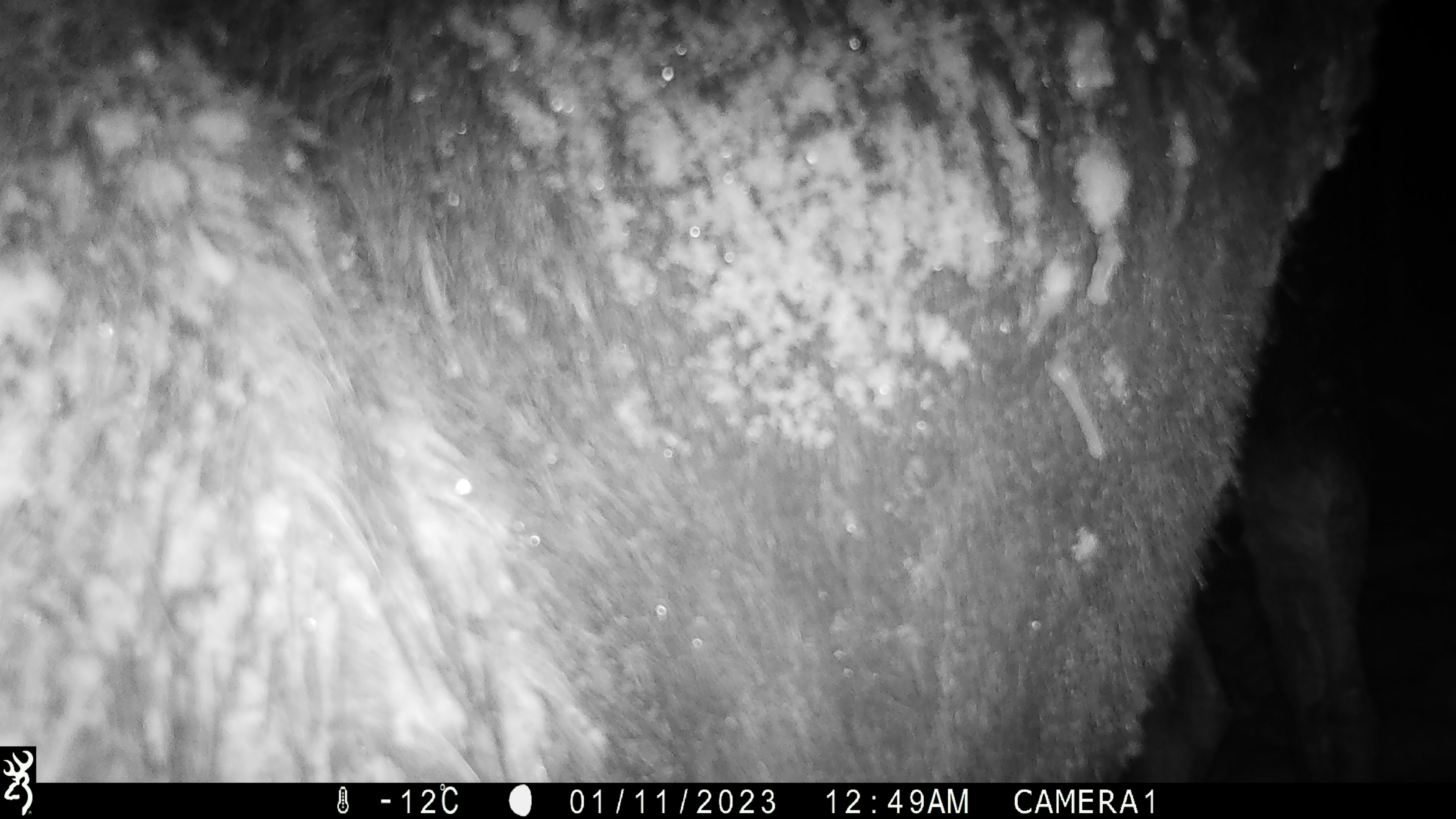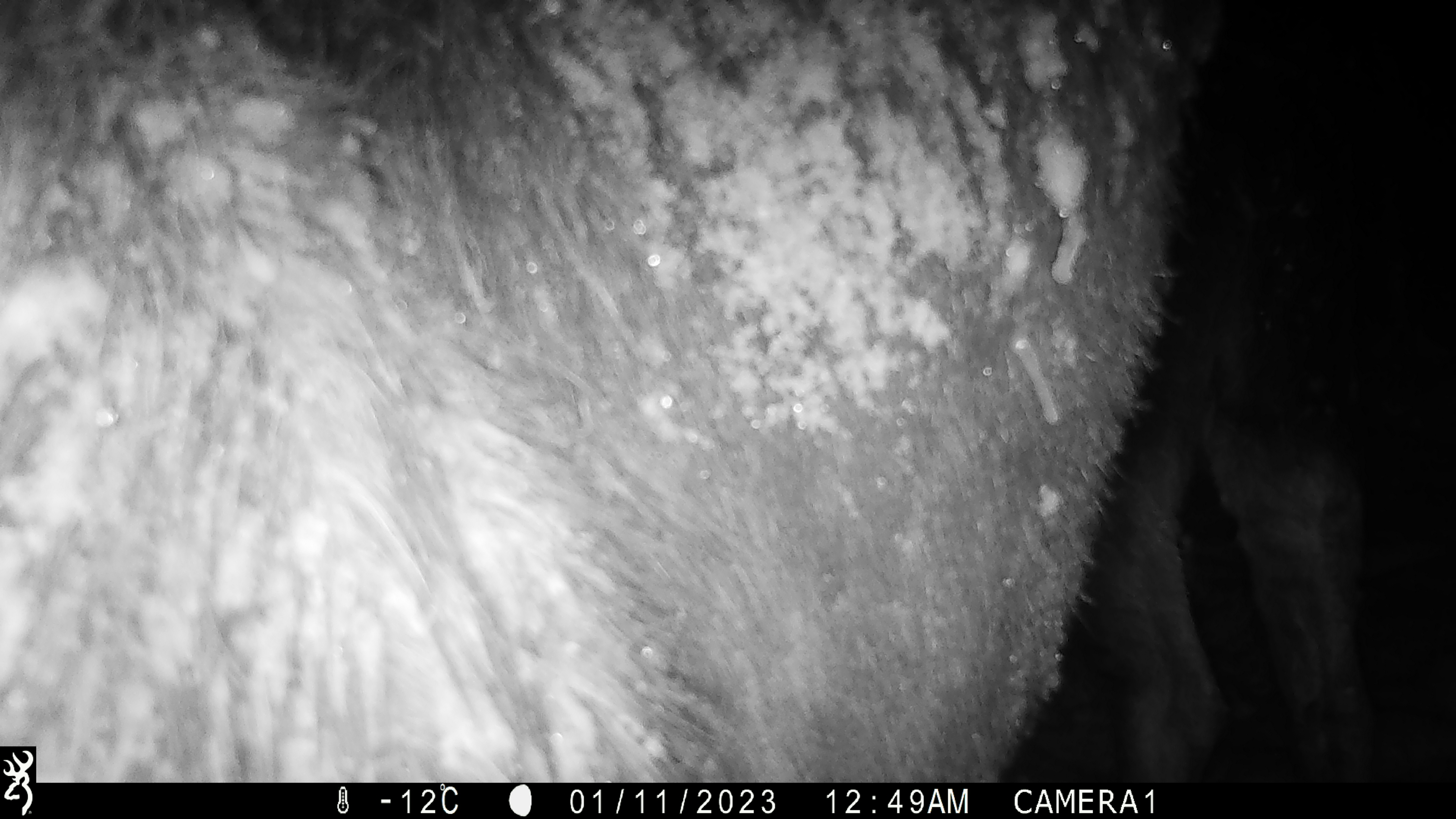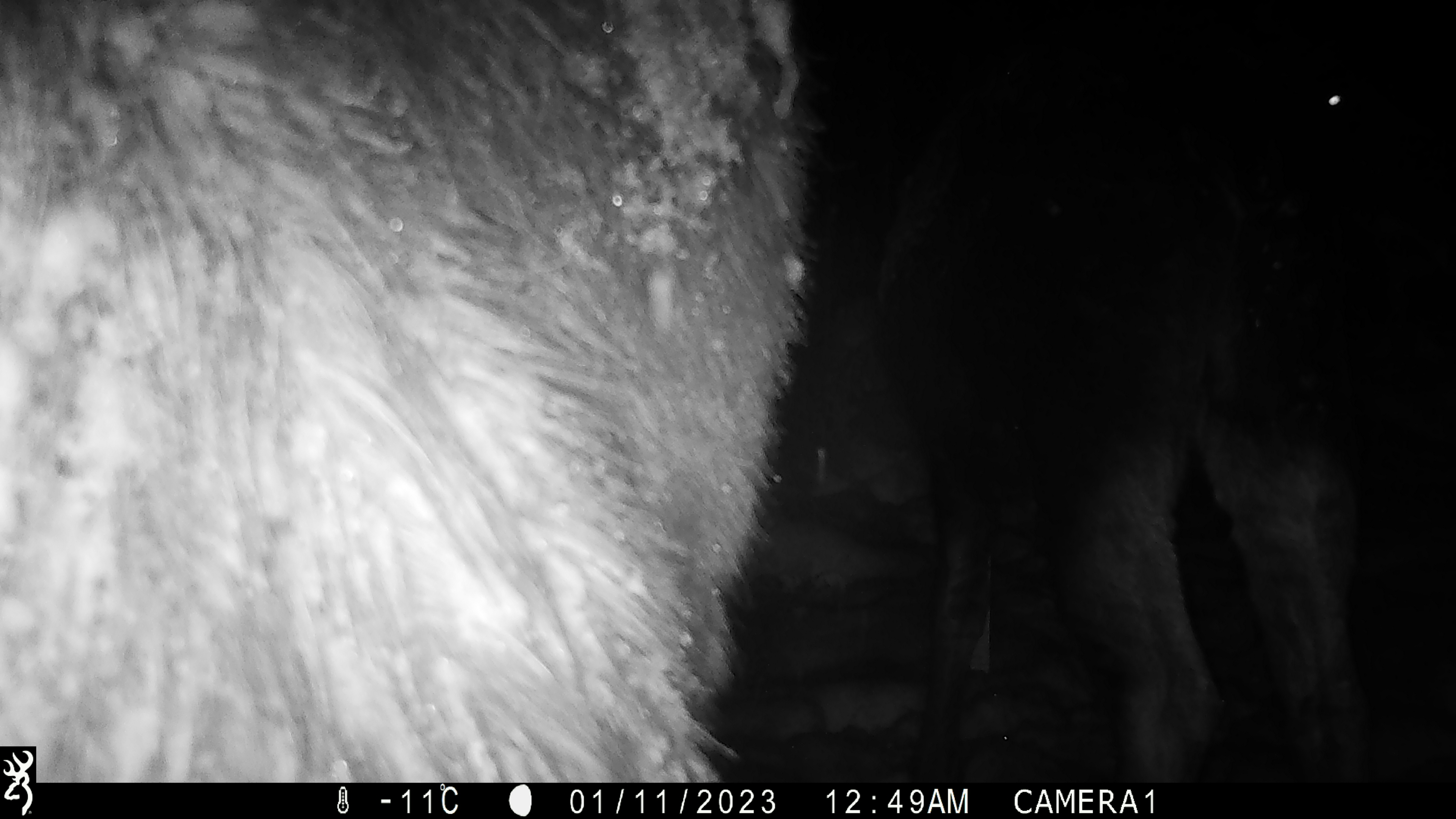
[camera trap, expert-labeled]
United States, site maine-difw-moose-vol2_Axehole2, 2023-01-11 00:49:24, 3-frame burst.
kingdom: Animalia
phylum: Chordata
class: Mammalia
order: Artiodactyla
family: Cervidae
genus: Alces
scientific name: Alces alces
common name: moose